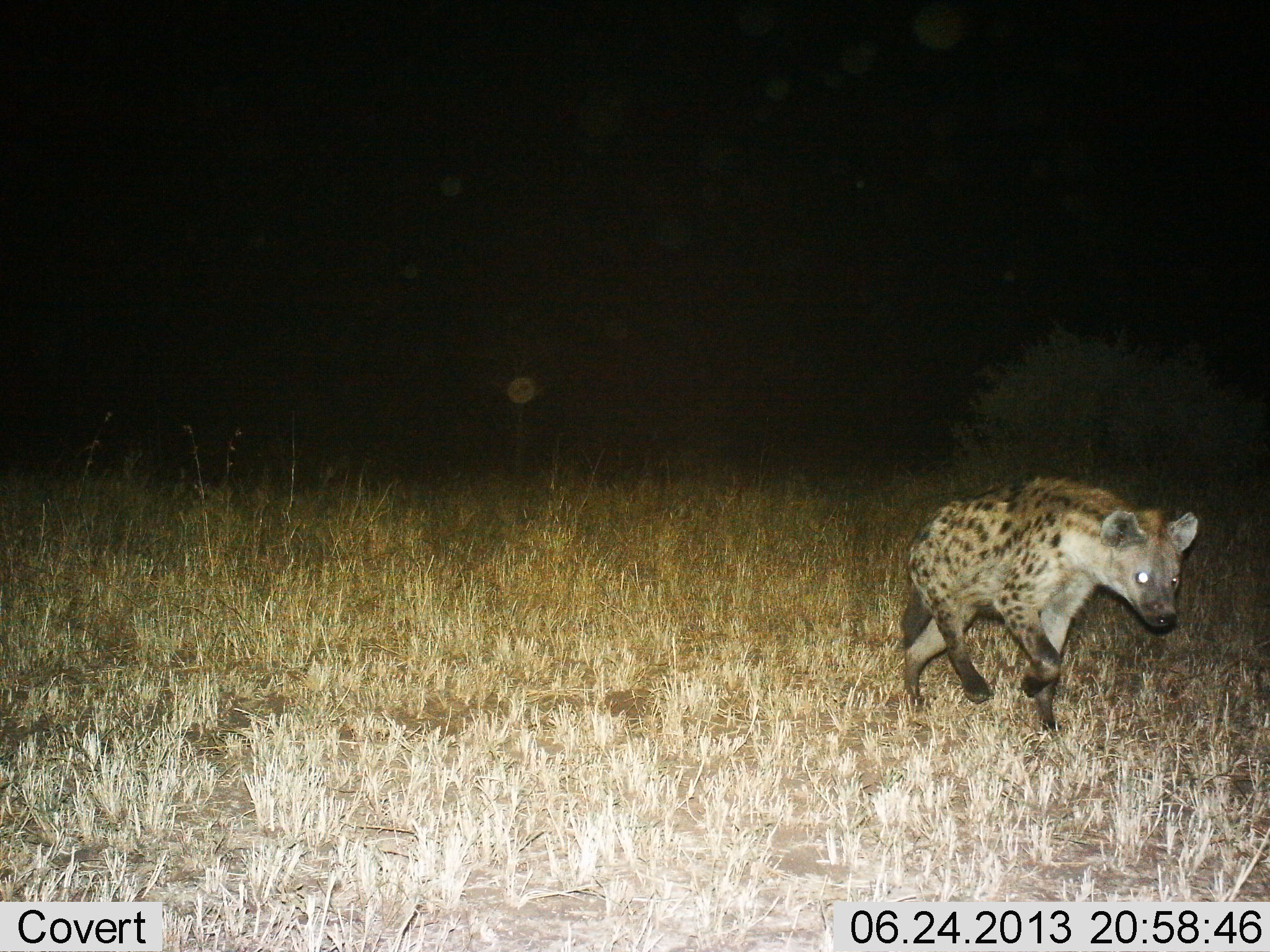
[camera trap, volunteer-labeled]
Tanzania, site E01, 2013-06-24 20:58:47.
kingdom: Animalia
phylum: Chordata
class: Mammalia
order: Carnivora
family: Hyaenidae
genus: Crocuta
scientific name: Crocuta crocuta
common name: spotted hyena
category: hyenaspotted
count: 1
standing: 6%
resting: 0%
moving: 100%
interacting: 0%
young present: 0%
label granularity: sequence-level